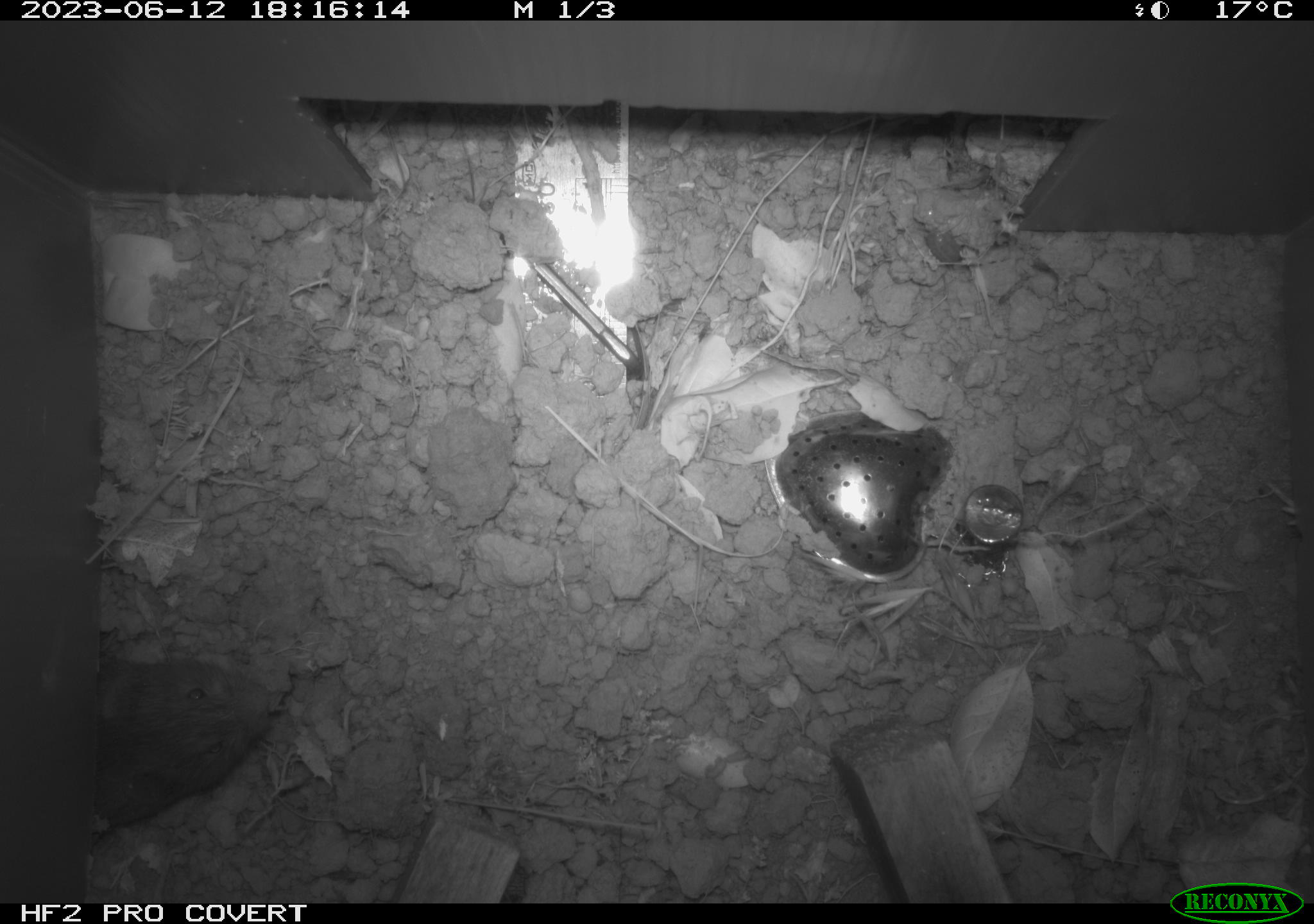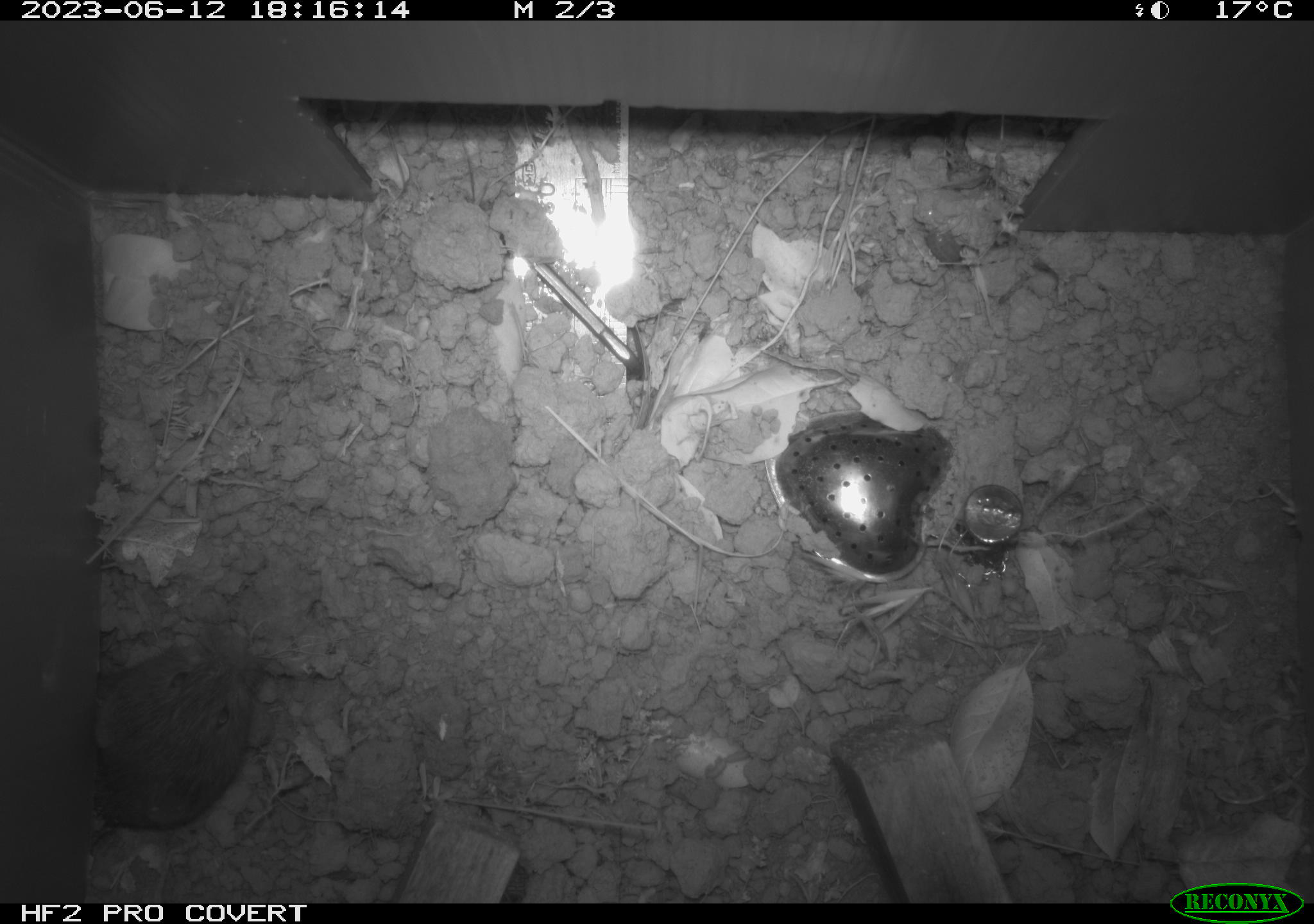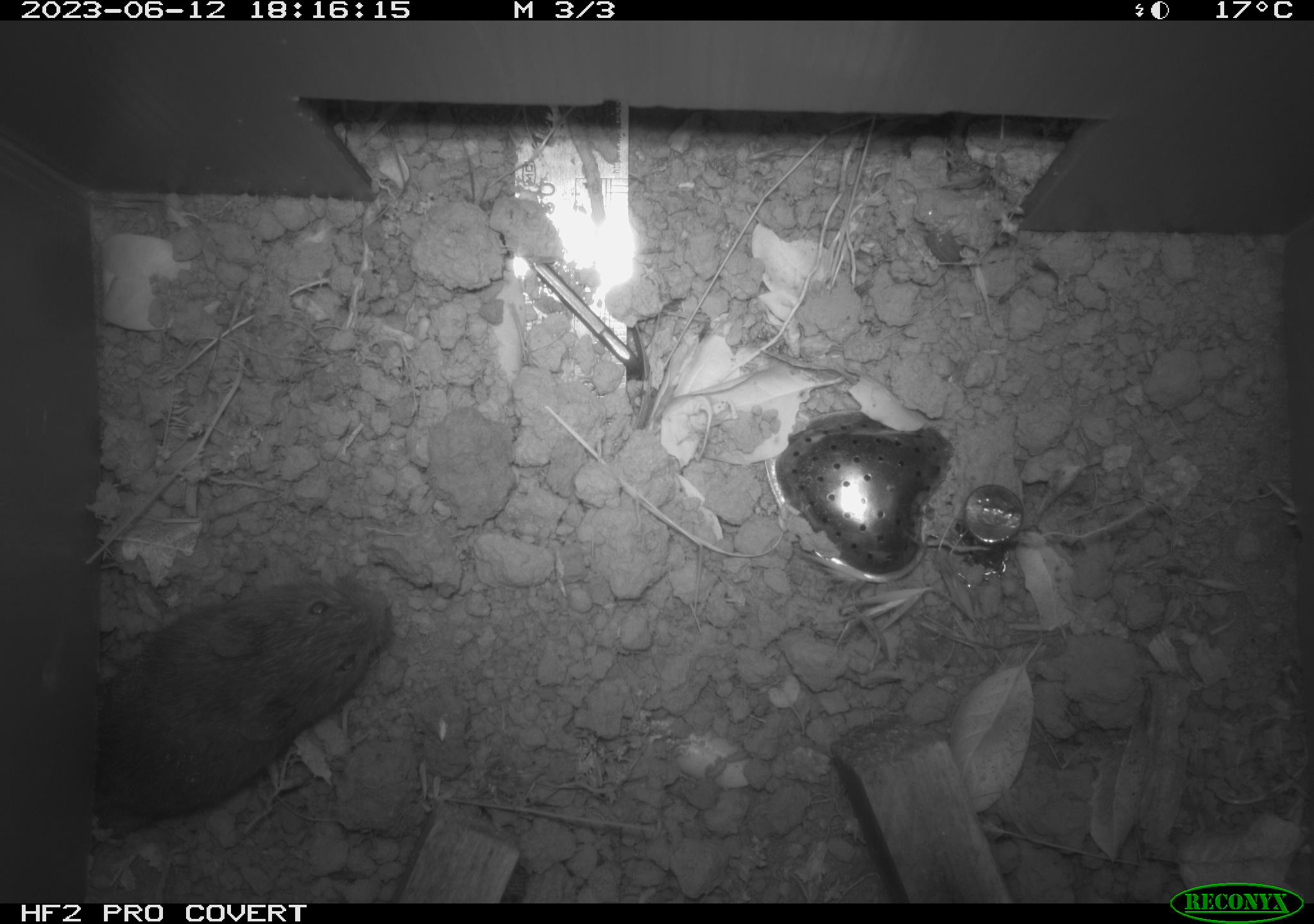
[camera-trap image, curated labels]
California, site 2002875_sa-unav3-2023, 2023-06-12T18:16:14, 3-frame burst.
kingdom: Animalia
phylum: Chordata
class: Mammalia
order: Rodentia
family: Cricetidae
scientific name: Arvicolinae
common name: voles, lemmings, and muskrats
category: arvicolinae subfamily